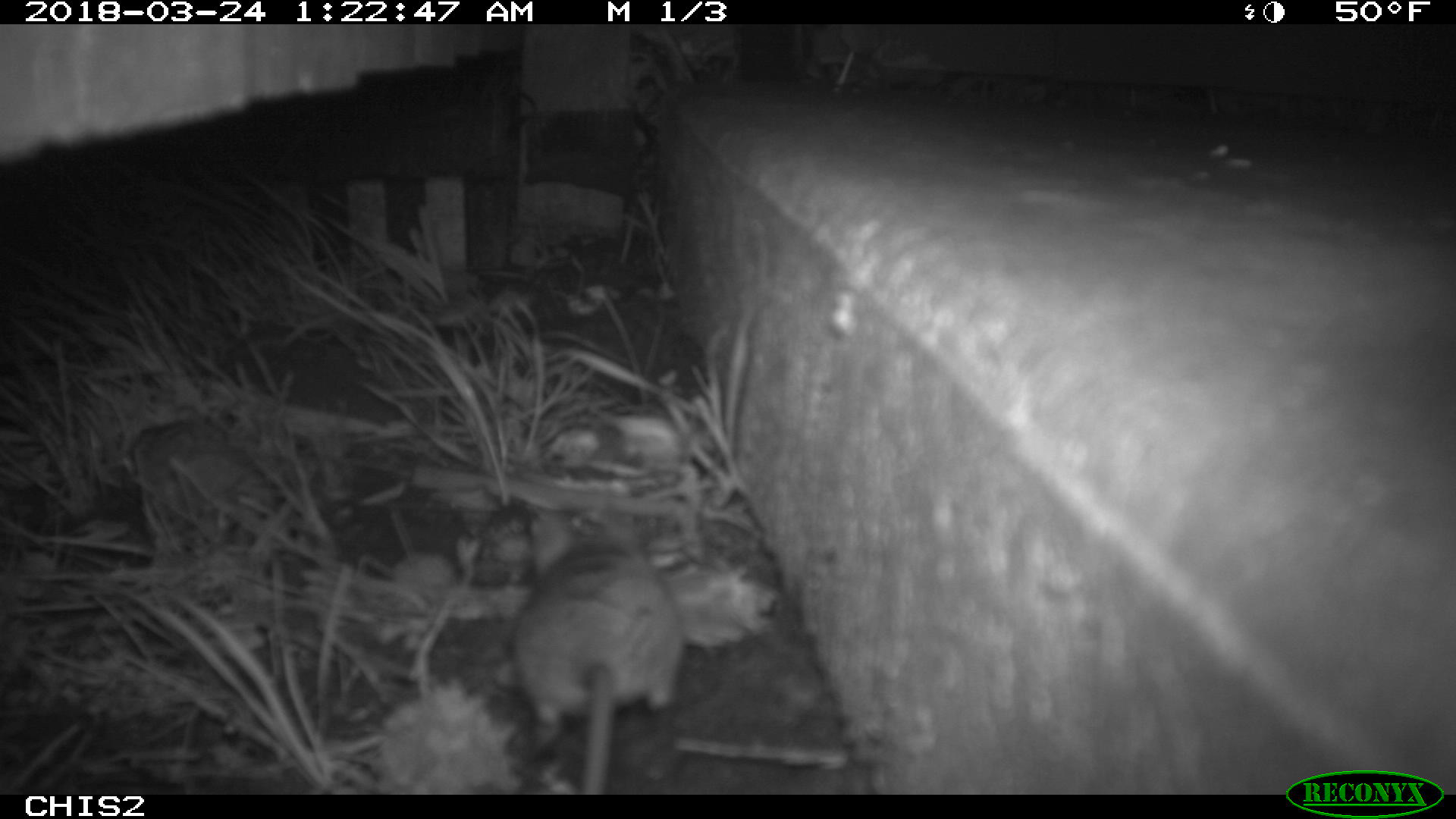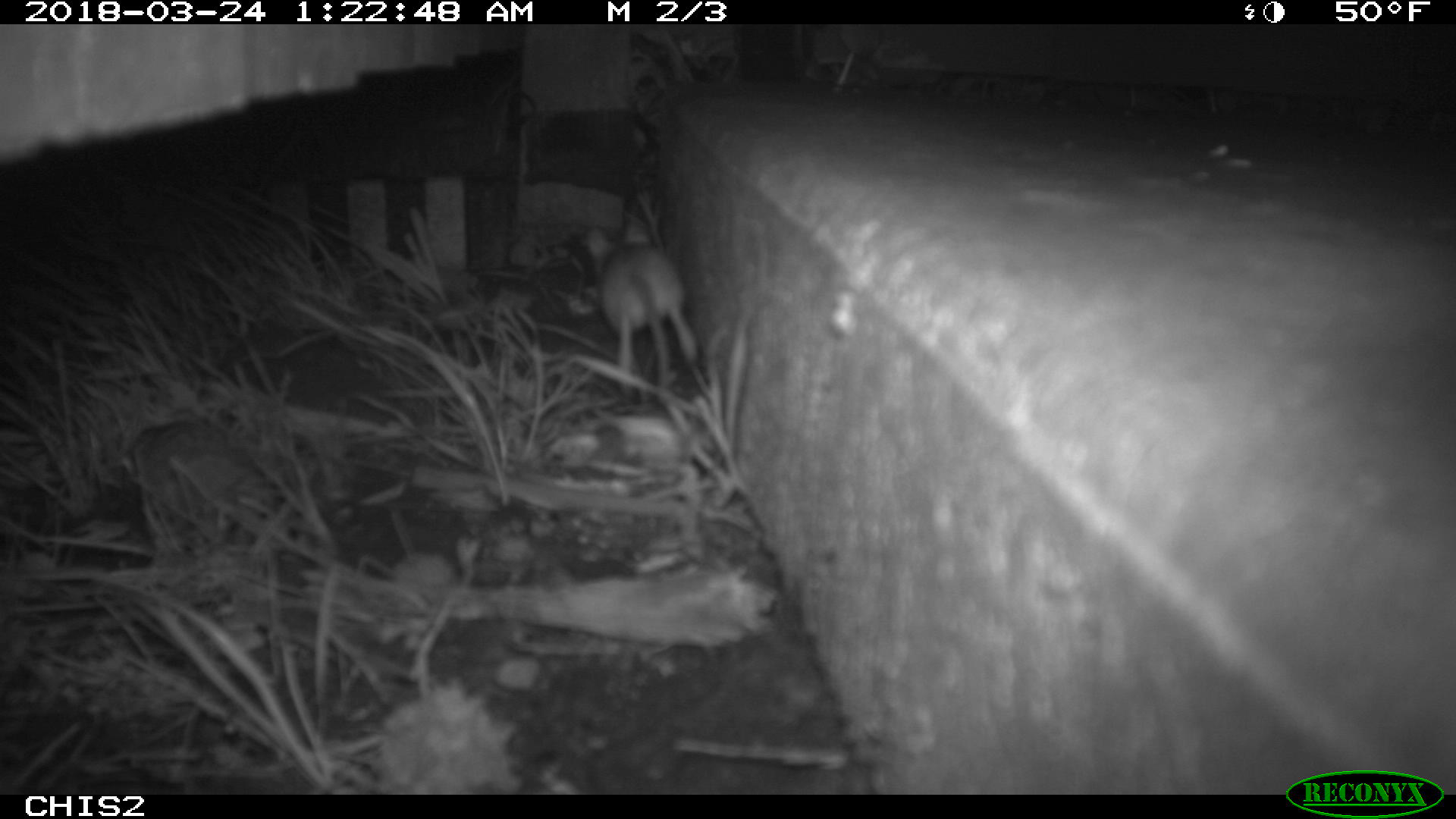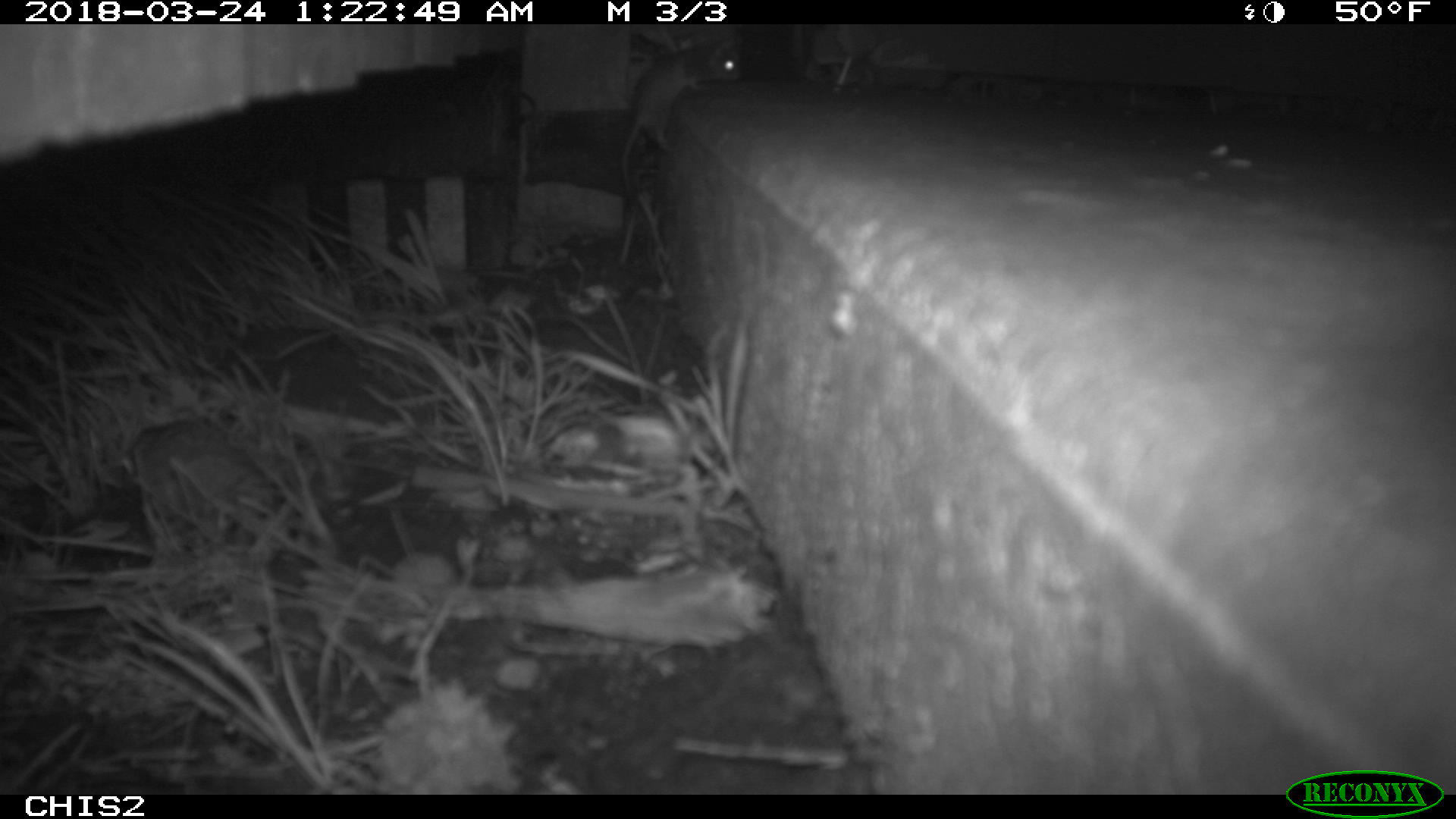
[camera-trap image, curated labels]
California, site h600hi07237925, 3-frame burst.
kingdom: Animalia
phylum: Chordata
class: Mammalia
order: Rodentia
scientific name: Rodentia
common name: rodent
Rodent (Rodentia).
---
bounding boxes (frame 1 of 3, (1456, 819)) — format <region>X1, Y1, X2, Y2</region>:
rodent: <region>513, 514, 686, 794</region>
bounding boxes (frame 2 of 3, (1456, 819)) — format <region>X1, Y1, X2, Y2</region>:
rodent: <region>585, 217, 699, 400</region>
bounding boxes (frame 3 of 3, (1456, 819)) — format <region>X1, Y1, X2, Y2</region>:
rodent: <region>621, 34, 748, 201</region>